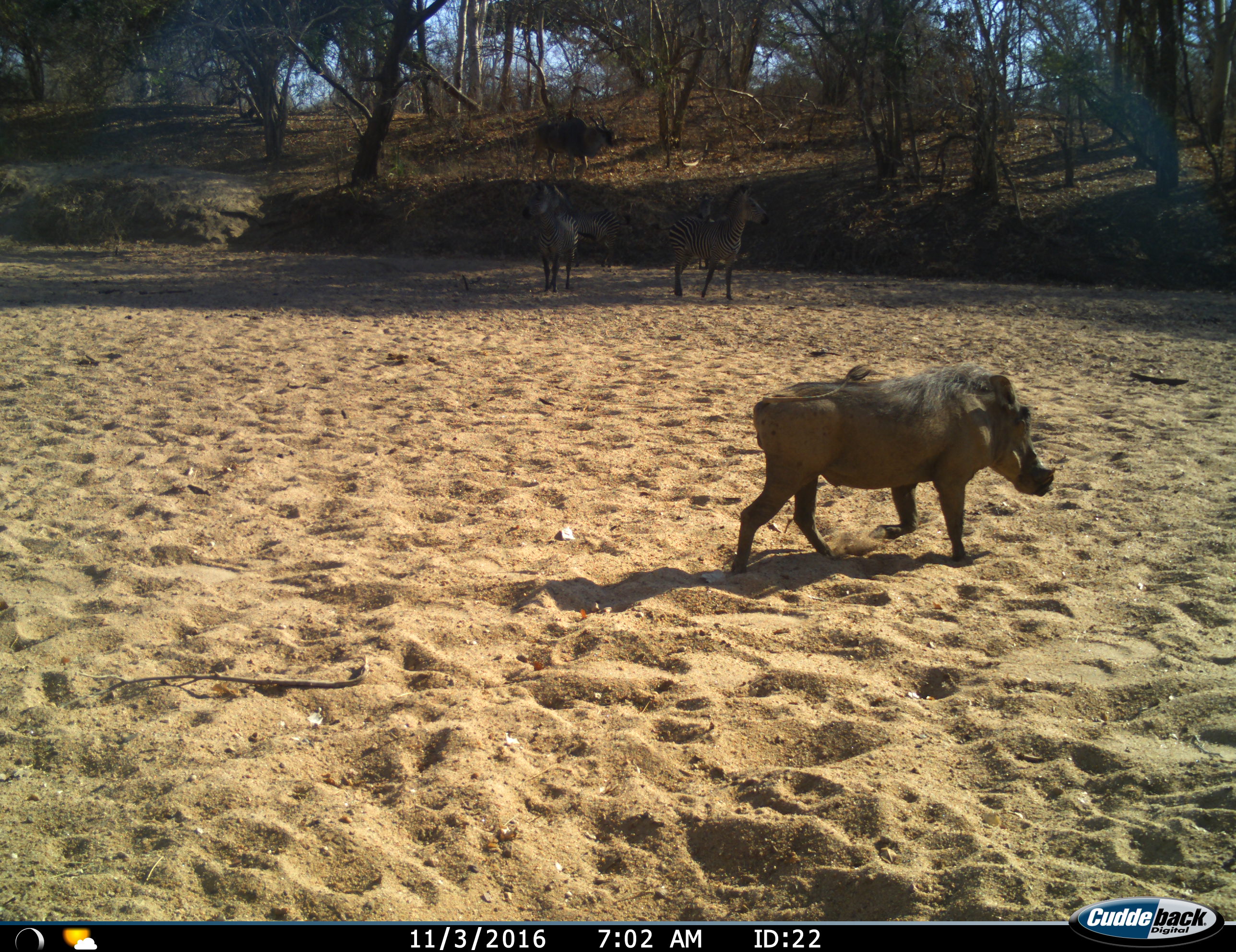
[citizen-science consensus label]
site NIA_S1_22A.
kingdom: Animalia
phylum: Chordata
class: Mammalia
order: Artiodactyla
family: Suidae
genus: Phacochoerus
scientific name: Phacochoerus africanus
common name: warthog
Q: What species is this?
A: Warthog (Phacochoerus africanus).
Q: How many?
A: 1.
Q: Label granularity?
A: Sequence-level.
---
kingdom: Animalia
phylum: Chordata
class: Mammalia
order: Perissodactyla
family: Equidae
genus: Equus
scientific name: Equus quagga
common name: plains zebra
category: zebraplains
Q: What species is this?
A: Zebraplains (plains zebra) (Equus quagga).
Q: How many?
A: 2.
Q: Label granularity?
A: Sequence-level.